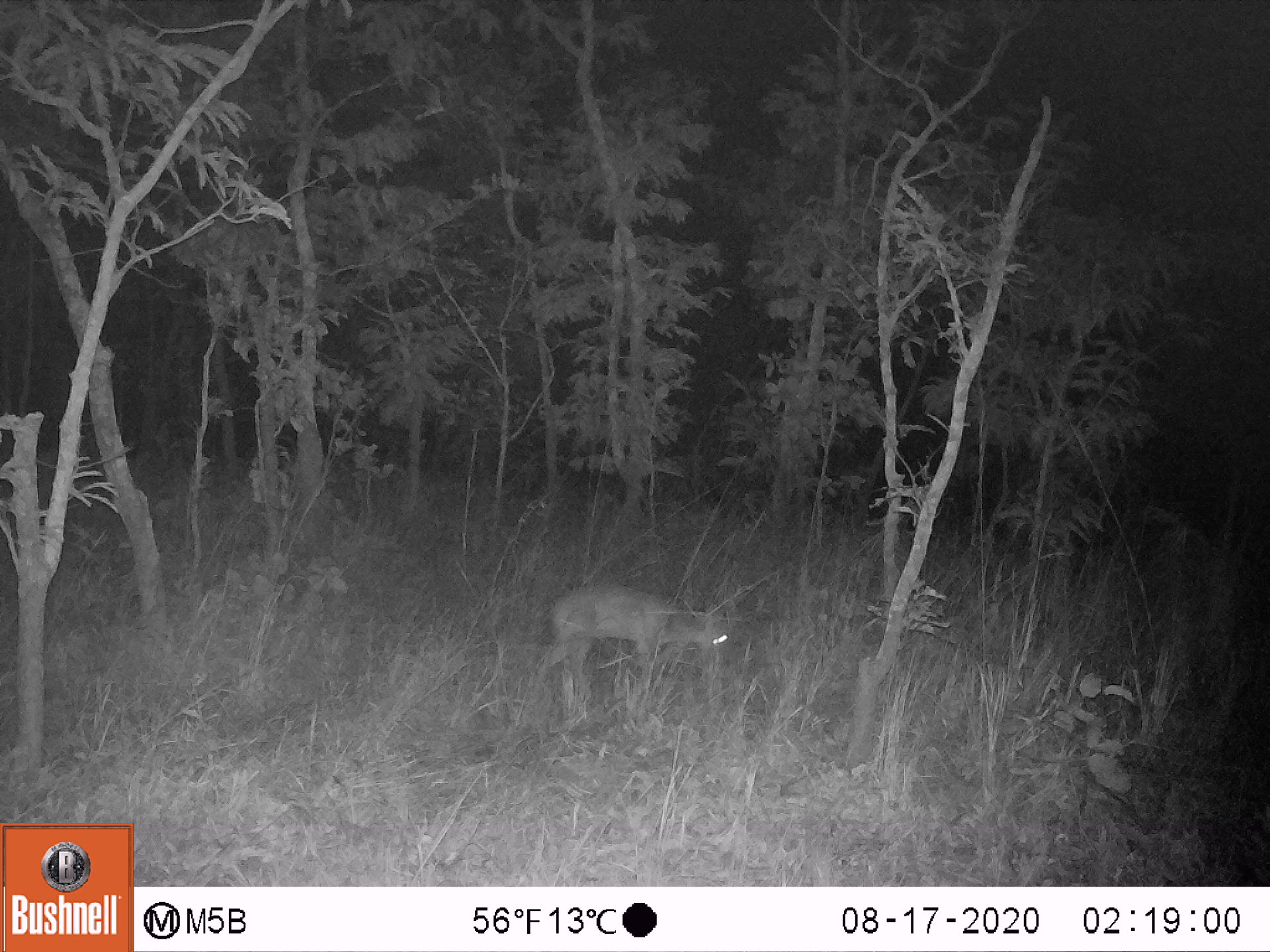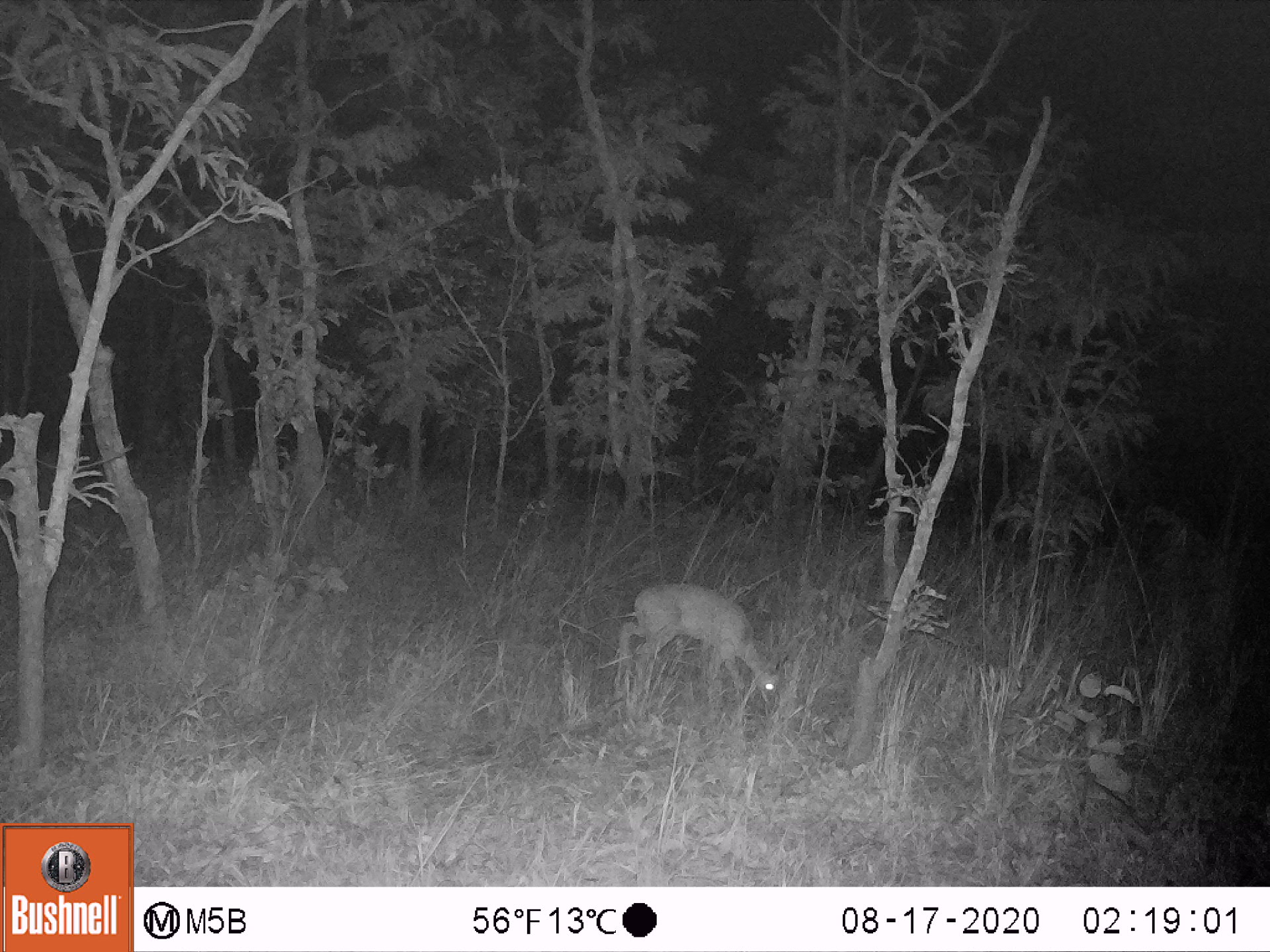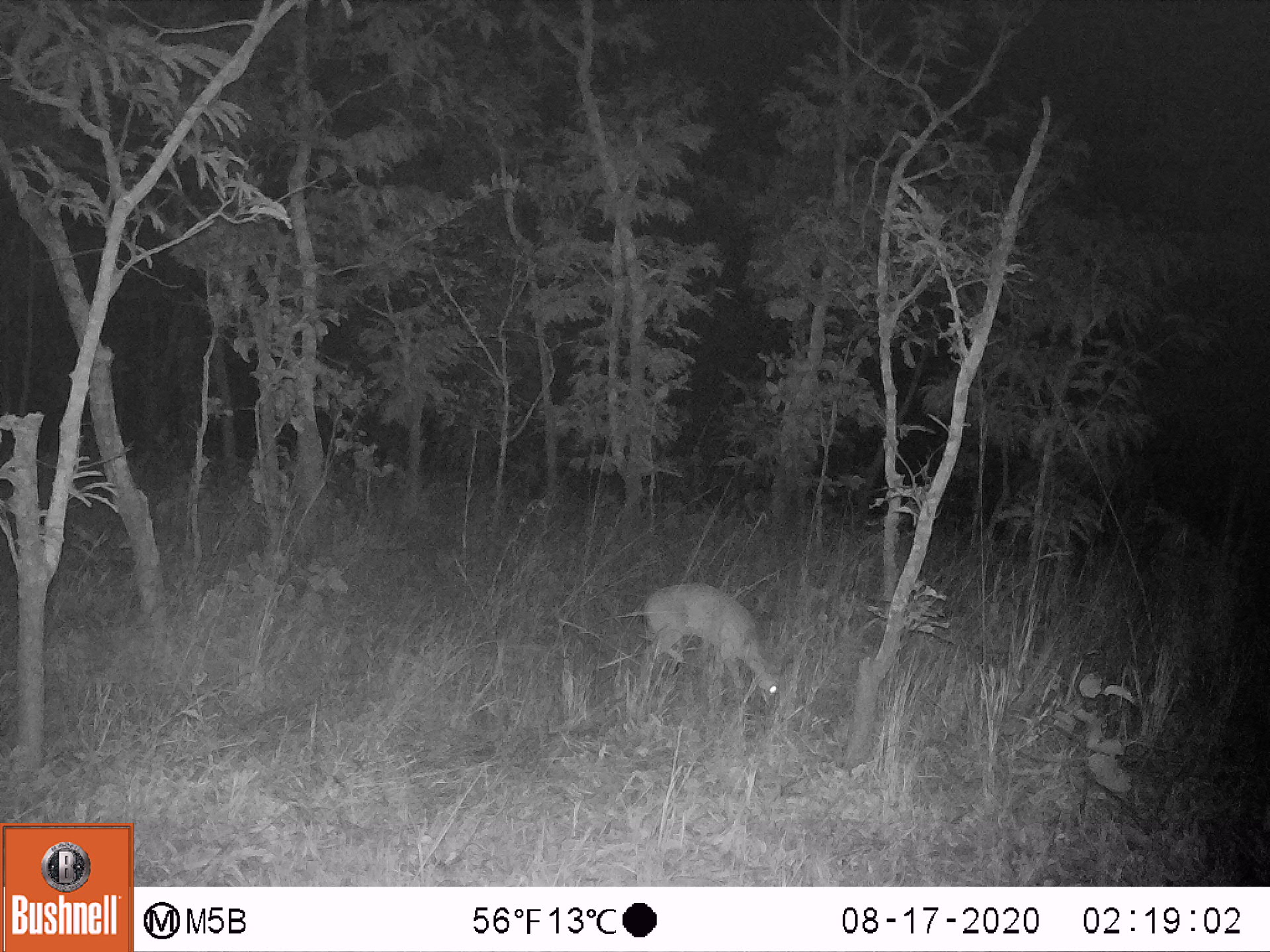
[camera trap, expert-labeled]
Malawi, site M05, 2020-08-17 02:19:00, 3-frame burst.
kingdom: Animalia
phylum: Chordata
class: Mammalia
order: Artiodactyla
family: Bovidae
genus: Sylvicapra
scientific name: Sylvicapra grimmia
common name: common duiker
Common duiker (Sylvicapra grimmia), count 1.